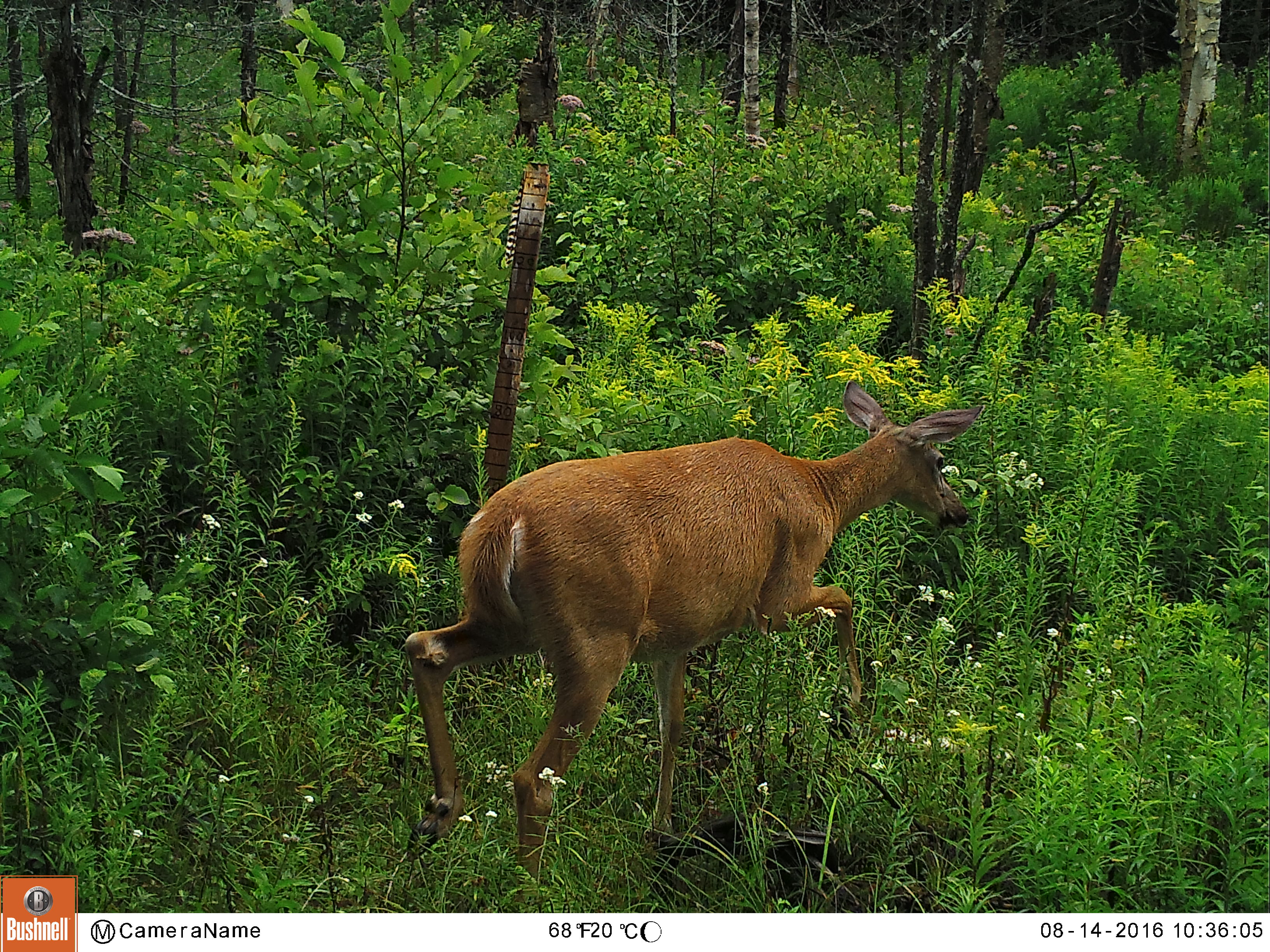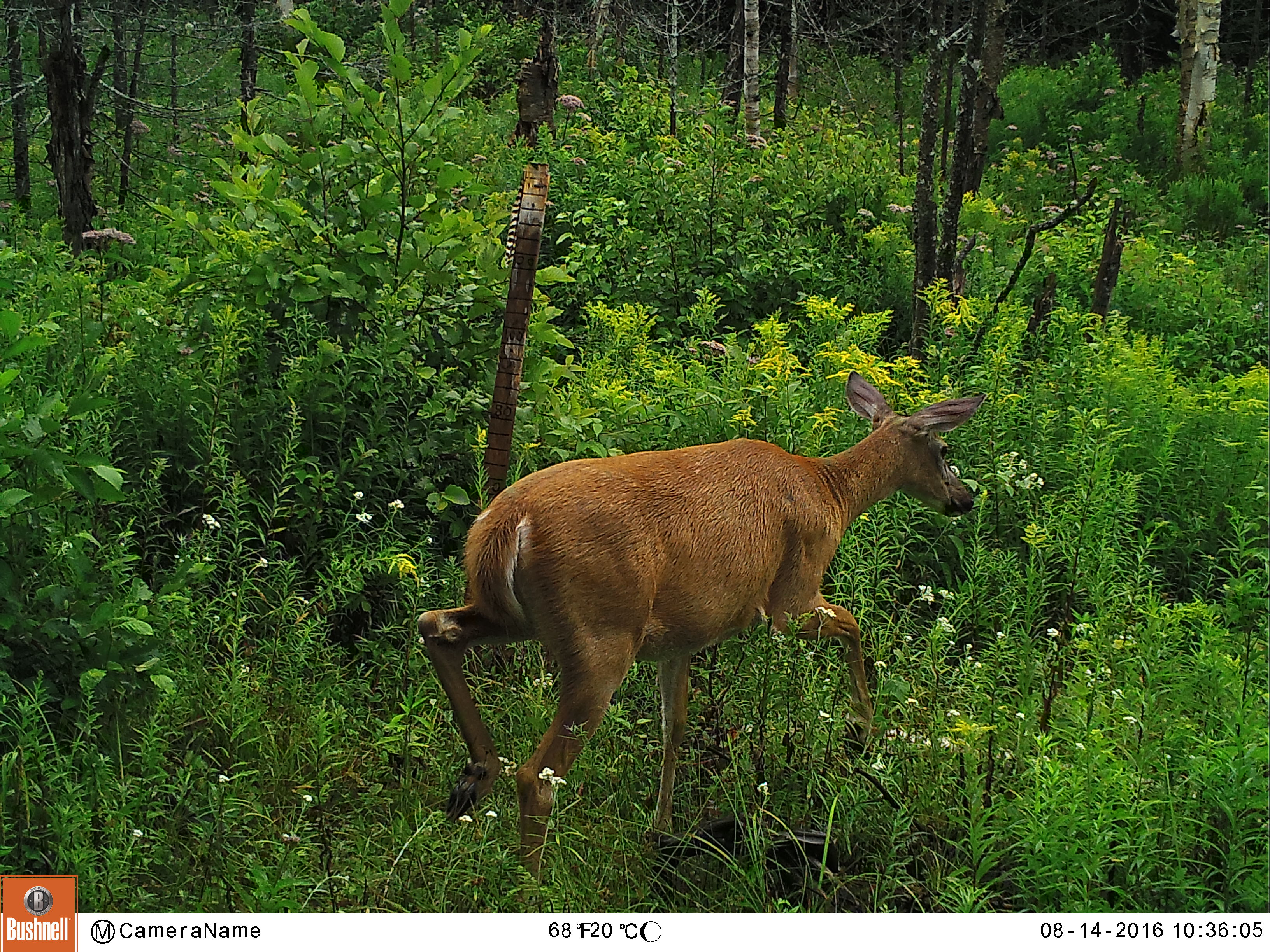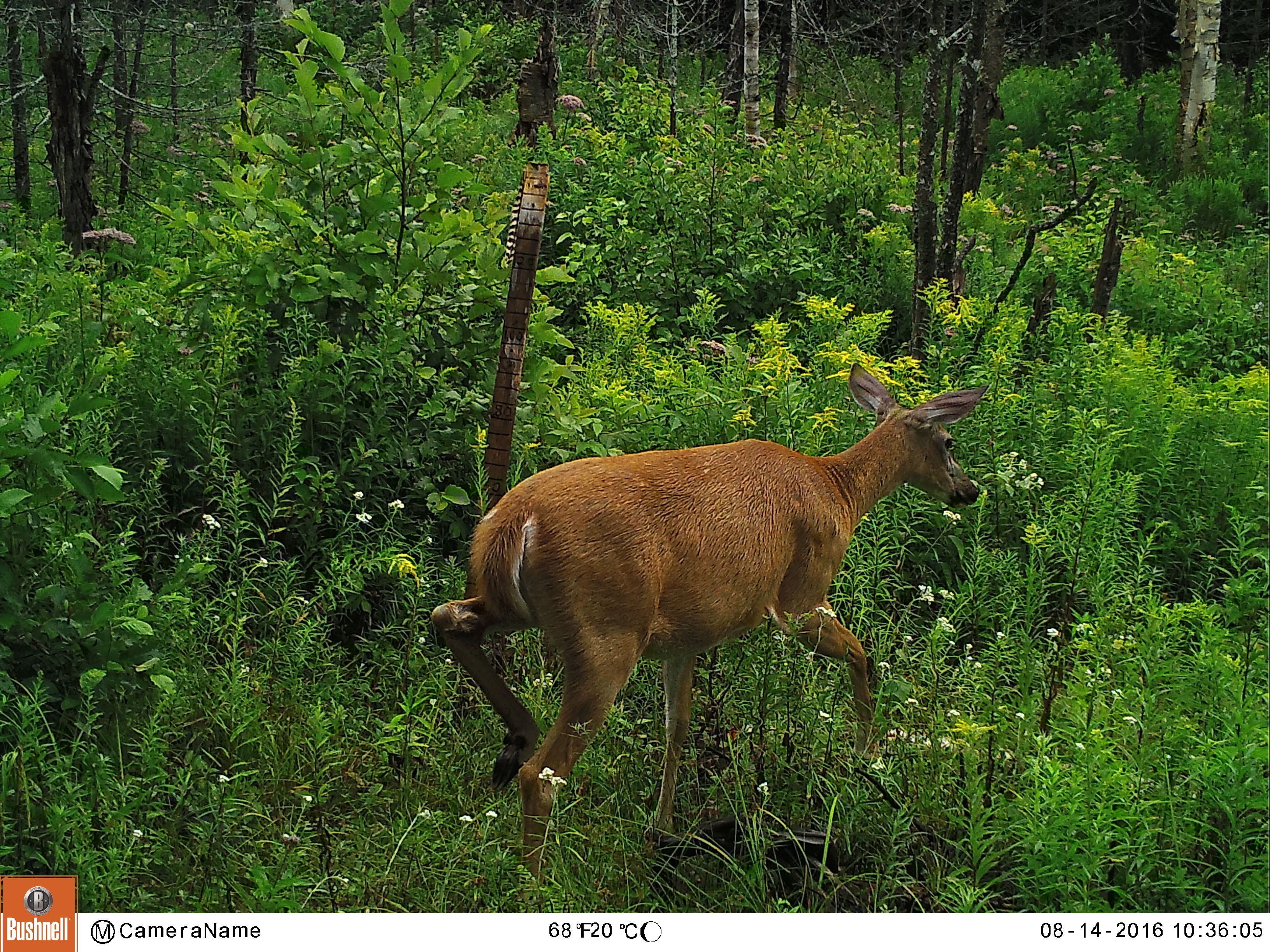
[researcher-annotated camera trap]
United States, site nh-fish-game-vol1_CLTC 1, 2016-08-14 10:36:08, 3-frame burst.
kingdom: Animalia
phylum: Chordata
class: Mammalia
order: Artiodactyla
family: Cervidae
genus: Odocoileus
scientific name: Odocoileus virginianus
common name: white-tailed deer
White-tailed deer (Odocoileus virginianus).